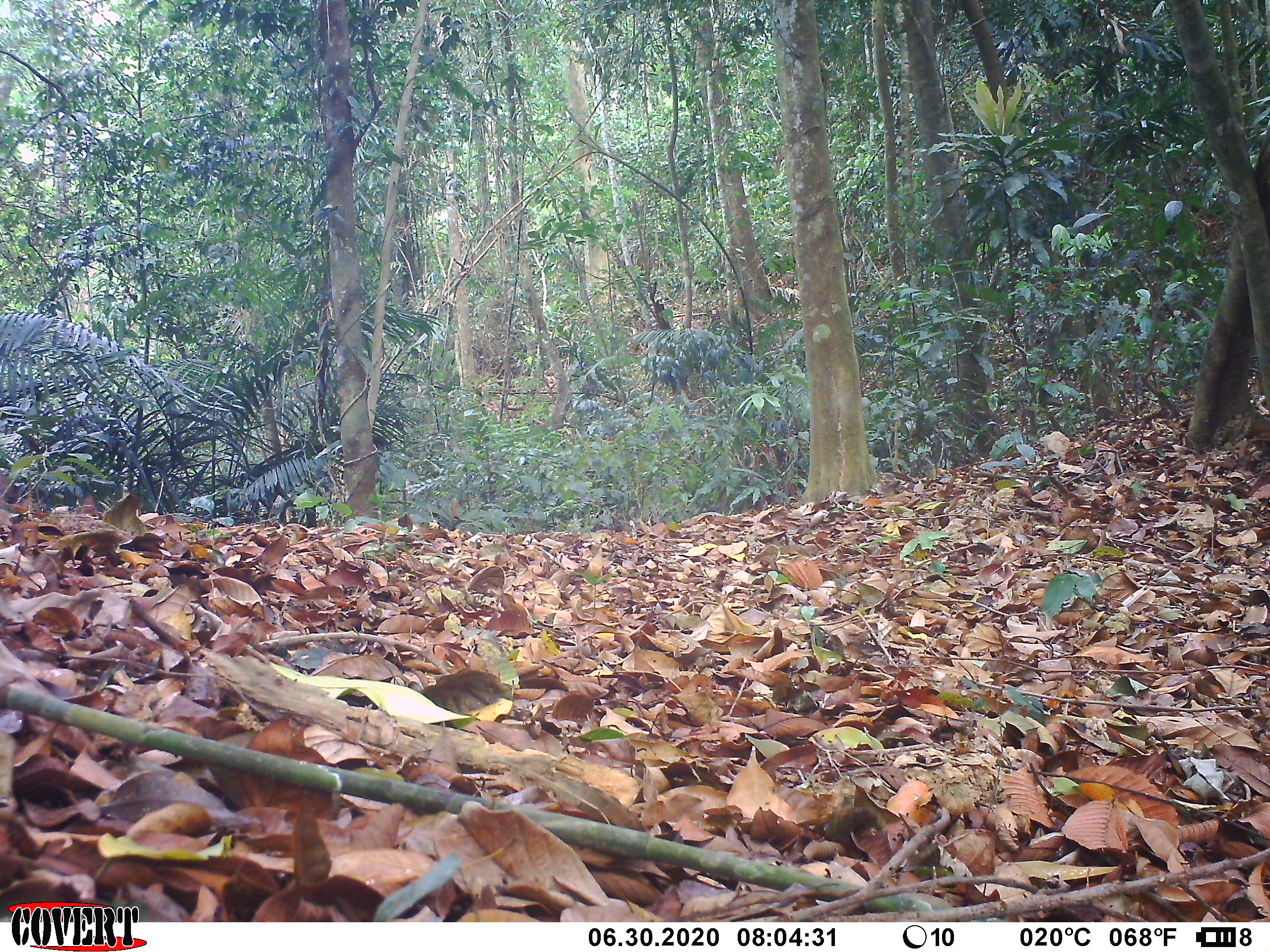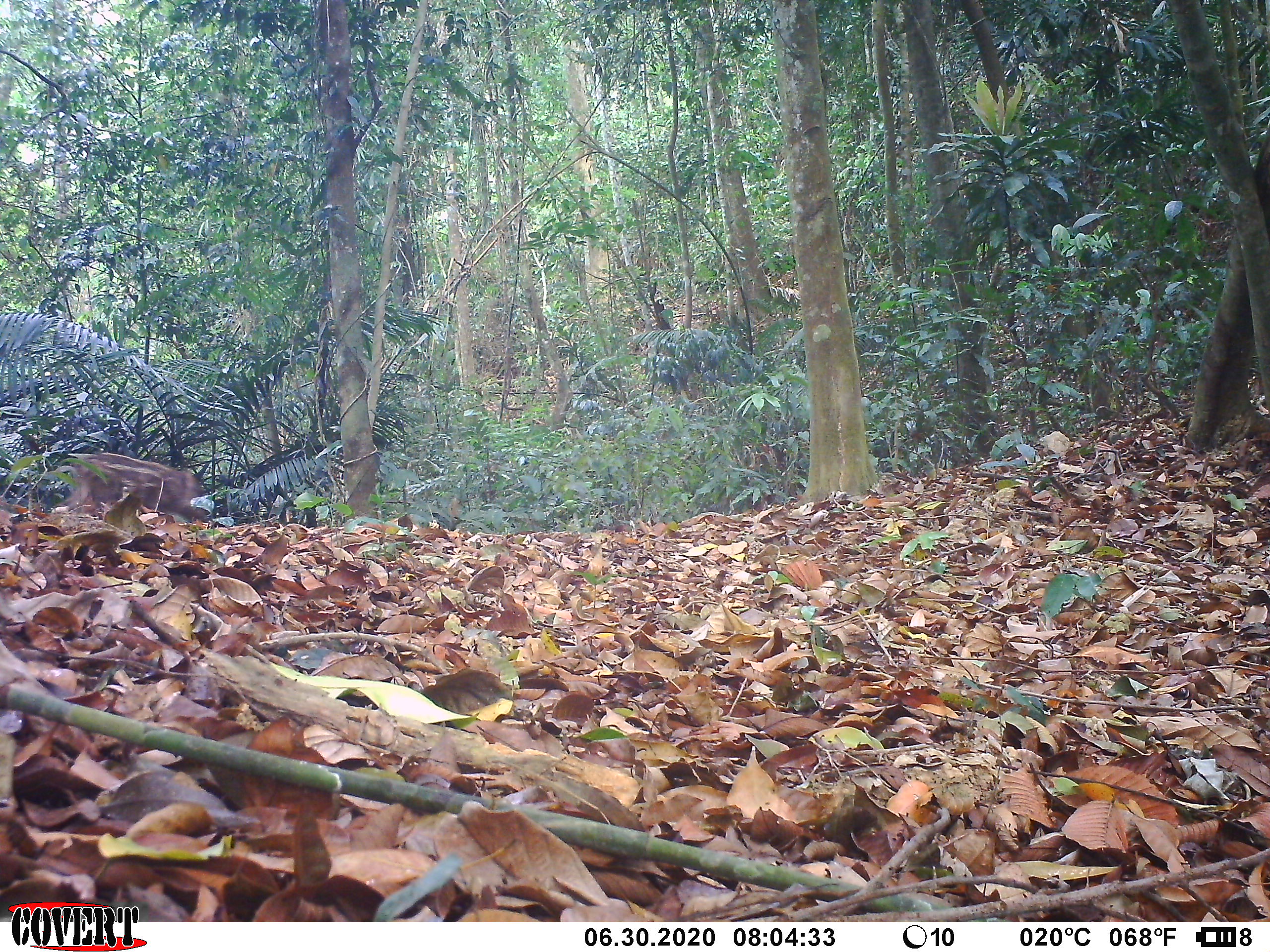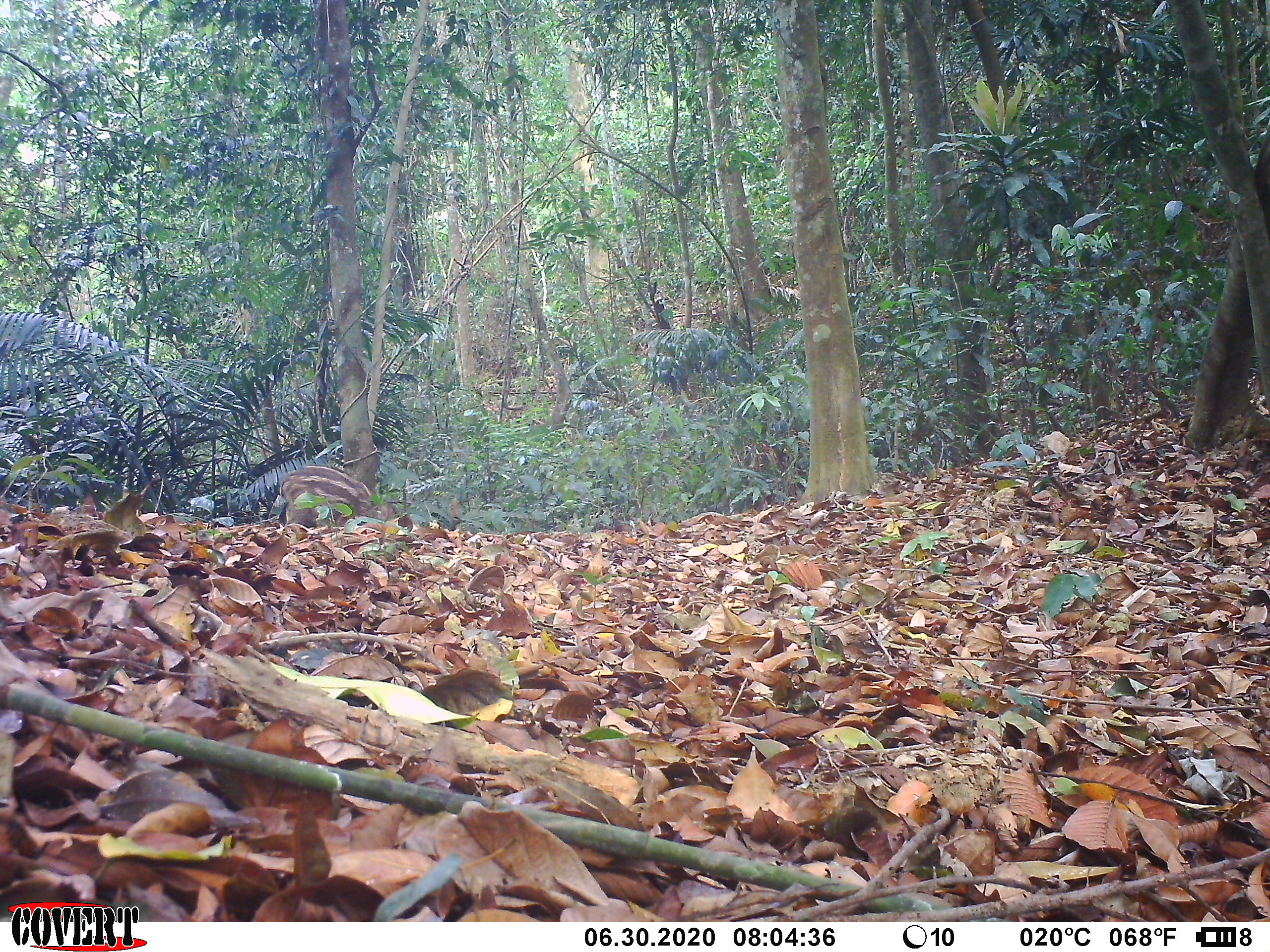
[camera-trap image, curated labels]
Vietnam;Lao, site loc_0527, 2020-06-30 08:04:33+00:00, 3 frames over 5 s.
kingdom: Animalia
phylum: Chordata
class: Mammalia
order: Artiodactyla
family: Suidae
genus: Sus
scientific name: Sus scrofa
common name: eurasian wild pig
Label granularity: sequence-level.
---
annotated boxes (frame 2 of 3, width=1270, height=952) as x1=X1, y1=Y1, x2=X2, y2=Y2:
eurasian wild pig: x1=52, y1=452, x2=208, y2=521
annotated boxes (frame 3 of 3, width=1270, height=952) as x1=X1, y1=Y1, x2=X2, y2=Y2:
eurasian wild pig: x1=279, y1=465, x2=393, y2=528